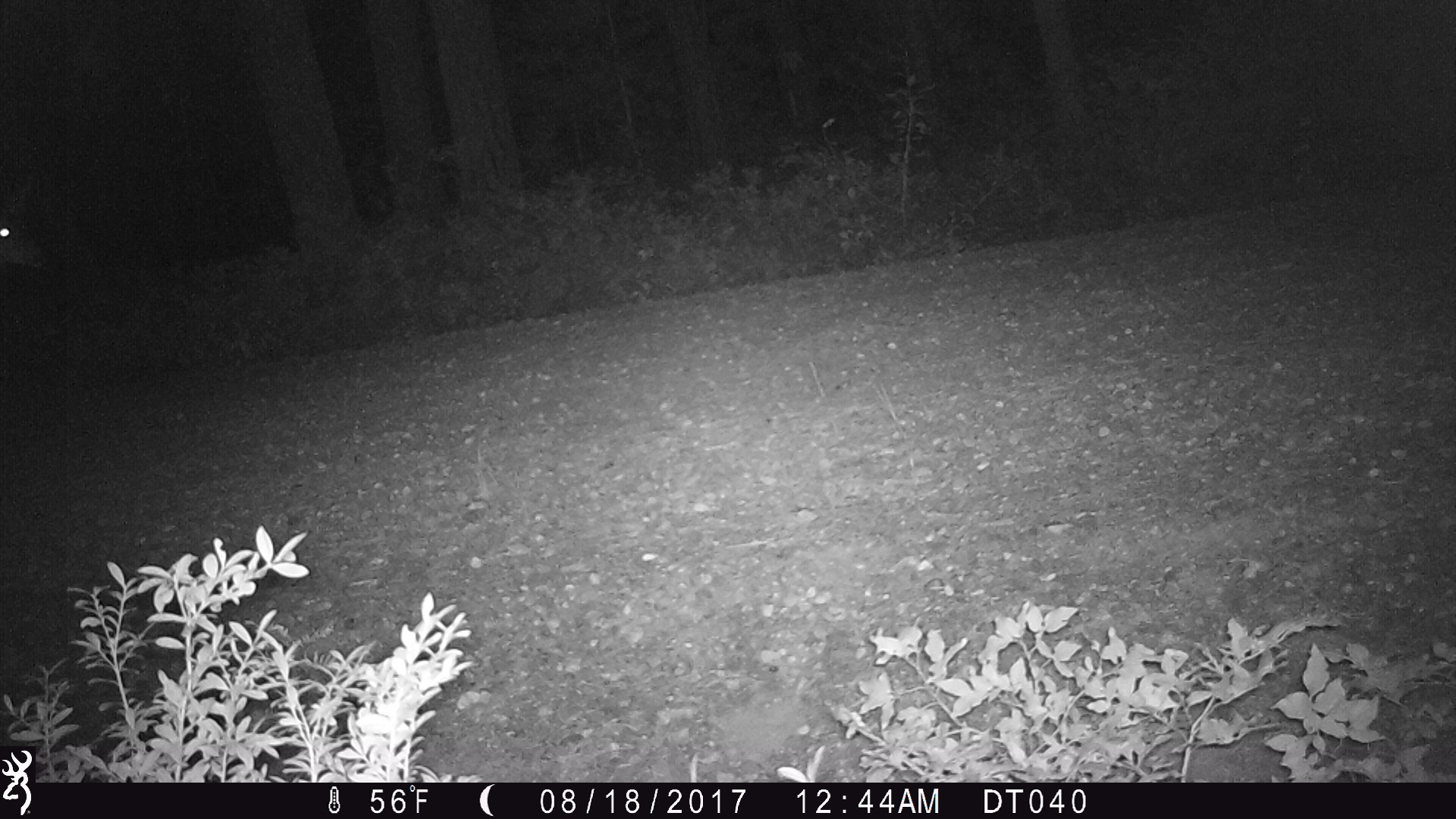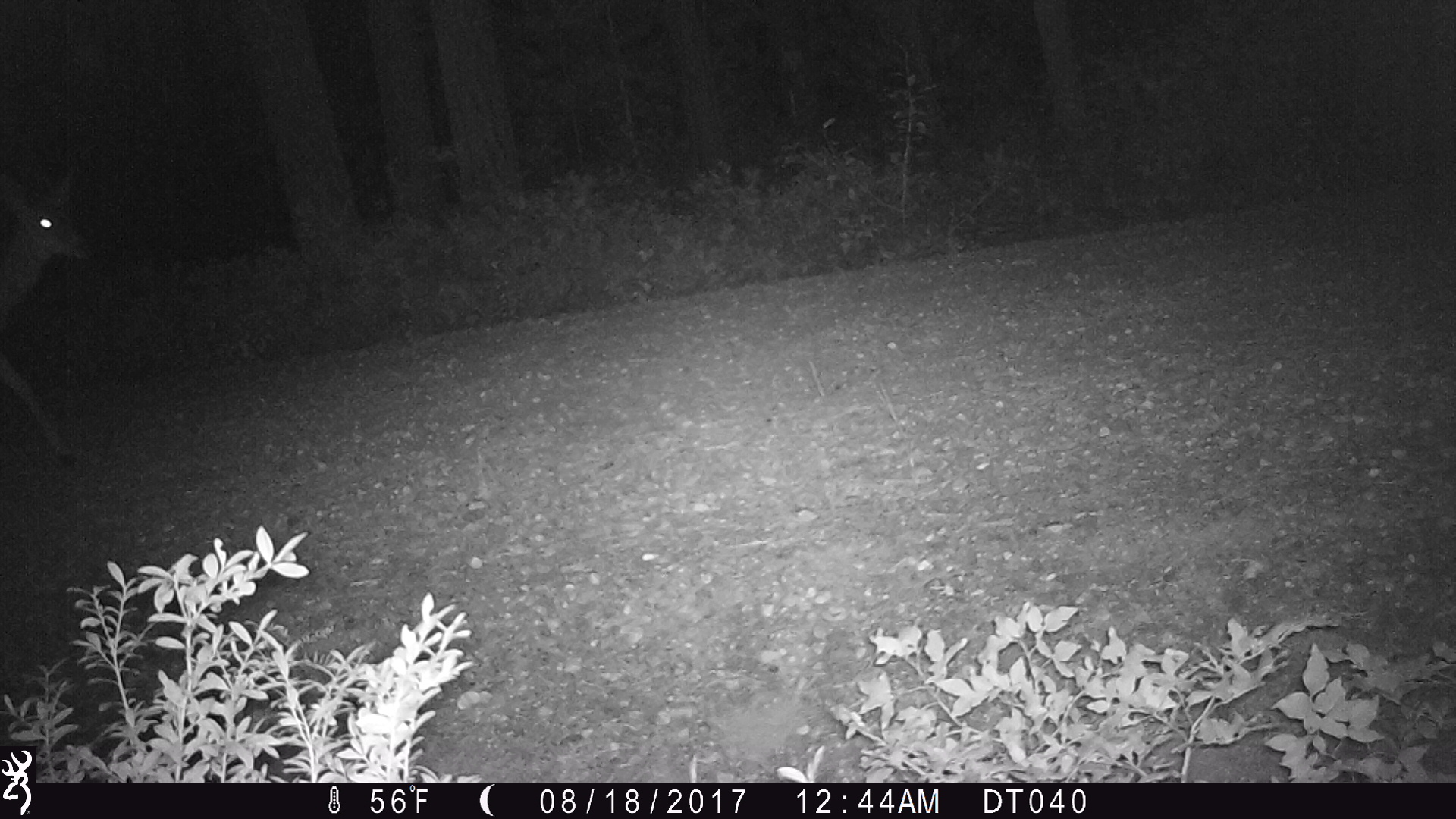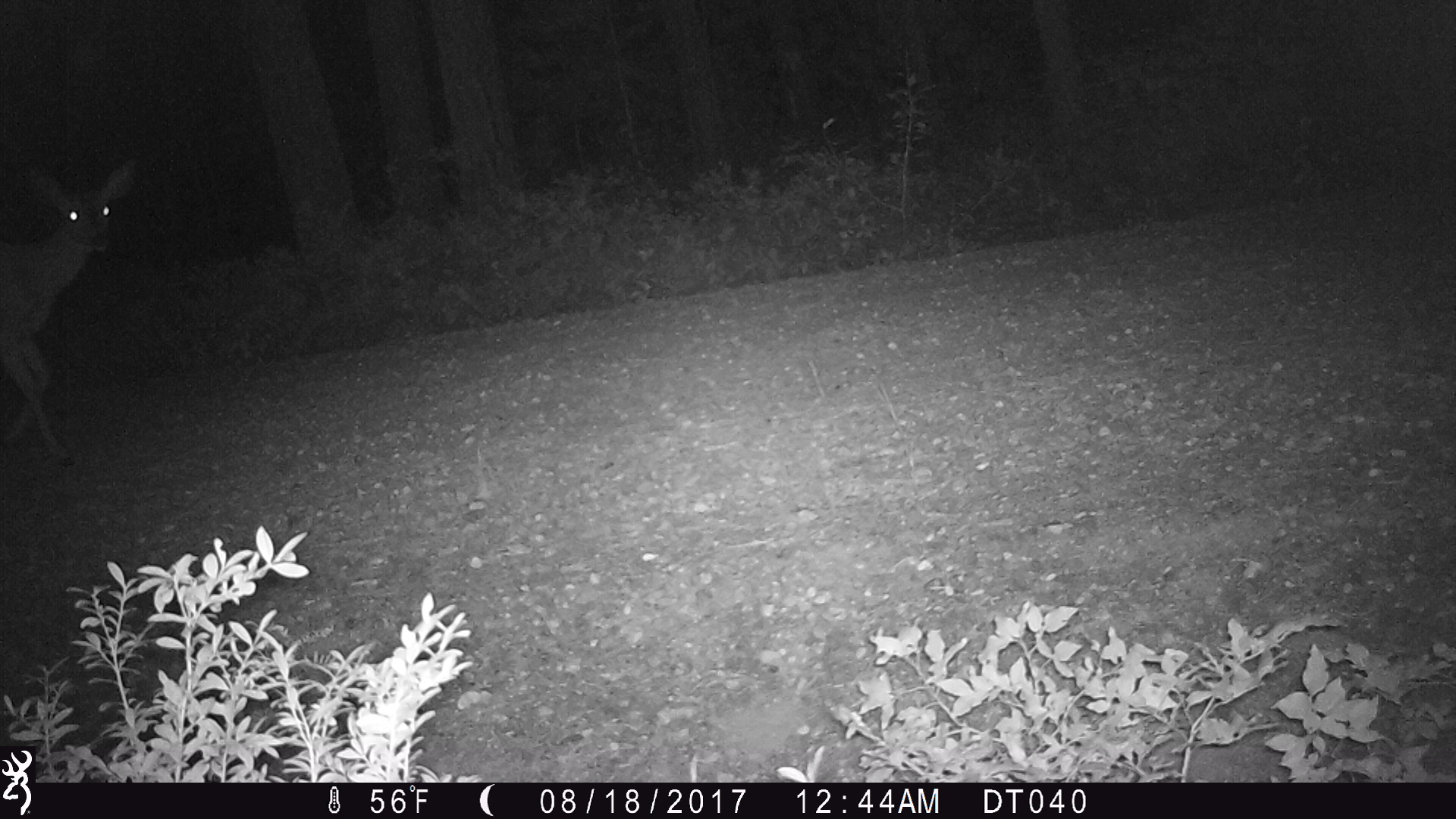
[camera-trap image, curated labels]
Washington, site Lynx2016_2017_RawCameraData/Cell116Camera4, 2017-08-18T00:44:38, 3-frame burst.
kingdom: Animalia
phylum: Chordata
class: Mammalia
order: Artiodactyla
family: Cervidae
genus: Odocoileus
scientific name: Odocoileus hemionus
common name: mule deer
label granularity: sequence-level